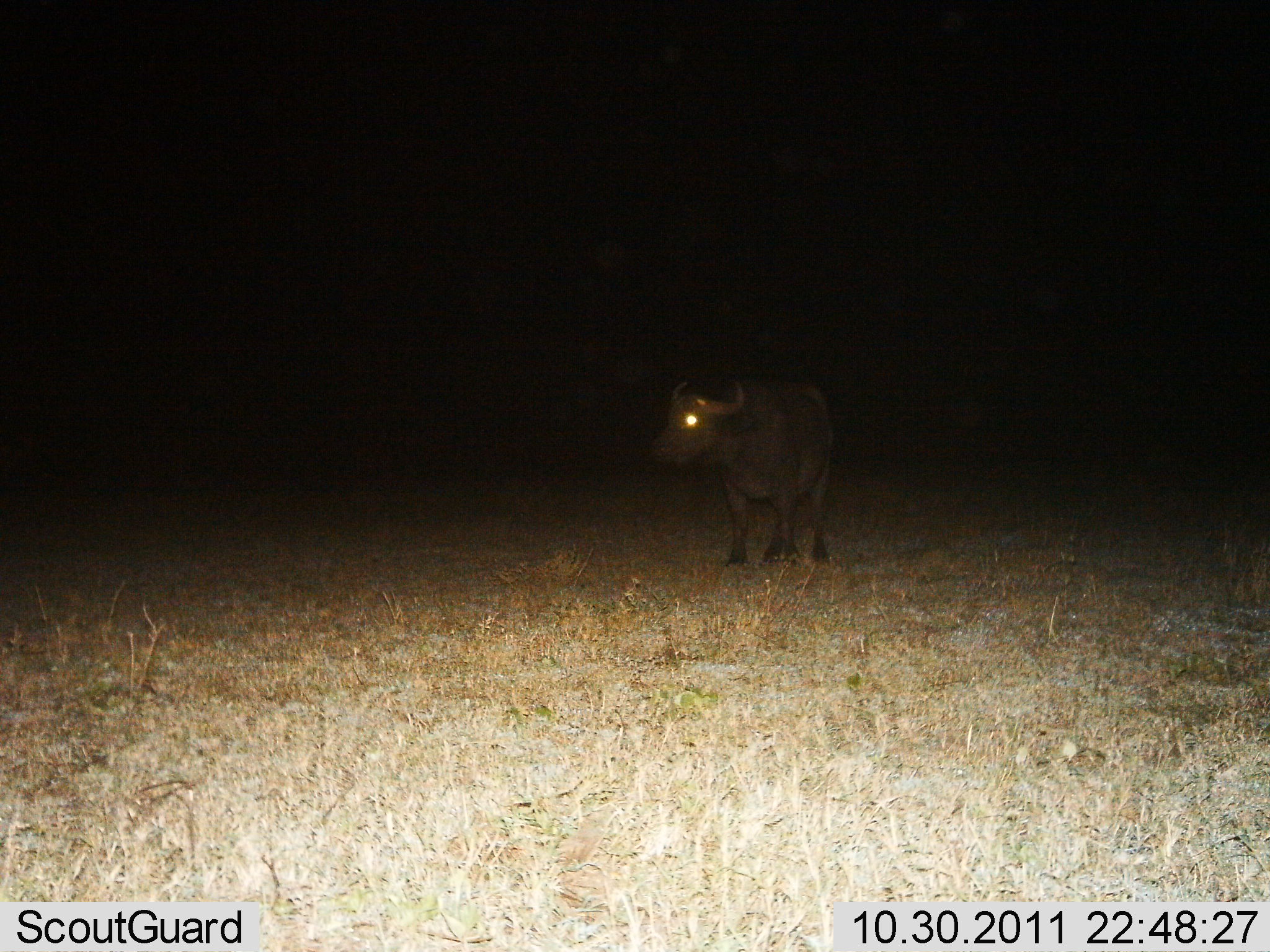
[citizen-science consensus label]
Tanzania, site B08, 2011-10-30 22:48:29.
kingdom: Animalia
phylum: Chordata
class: Mammalia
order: Artiodactyla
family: Bovidae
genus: Syncerus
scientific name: Syncerus caffer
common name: cape buffalo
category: buffalo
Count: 1.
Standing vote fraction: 92%.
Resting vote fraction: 0%.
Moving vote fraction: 8%.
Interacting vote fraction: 0%.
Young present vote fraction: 0%.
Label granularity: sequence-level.